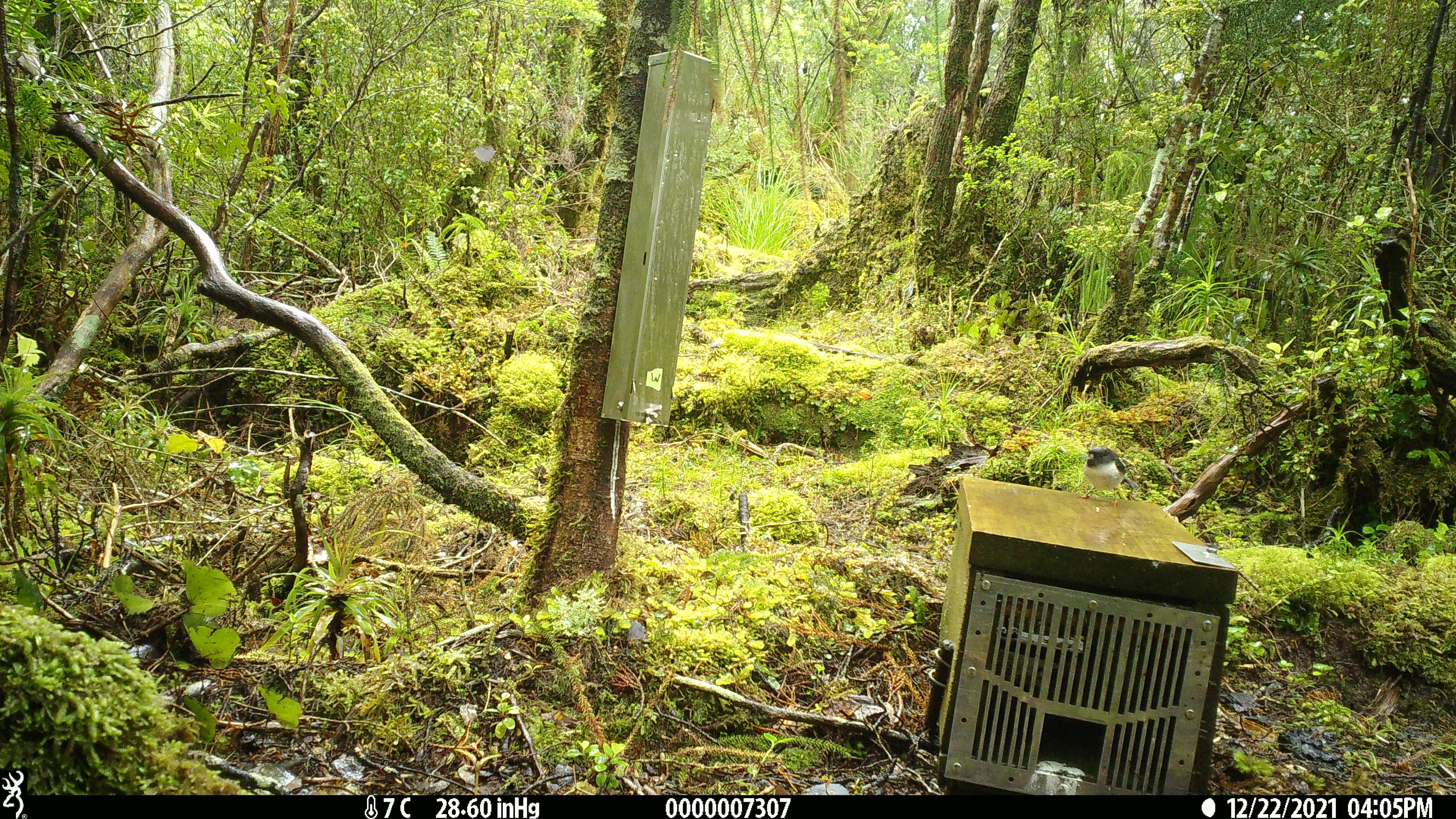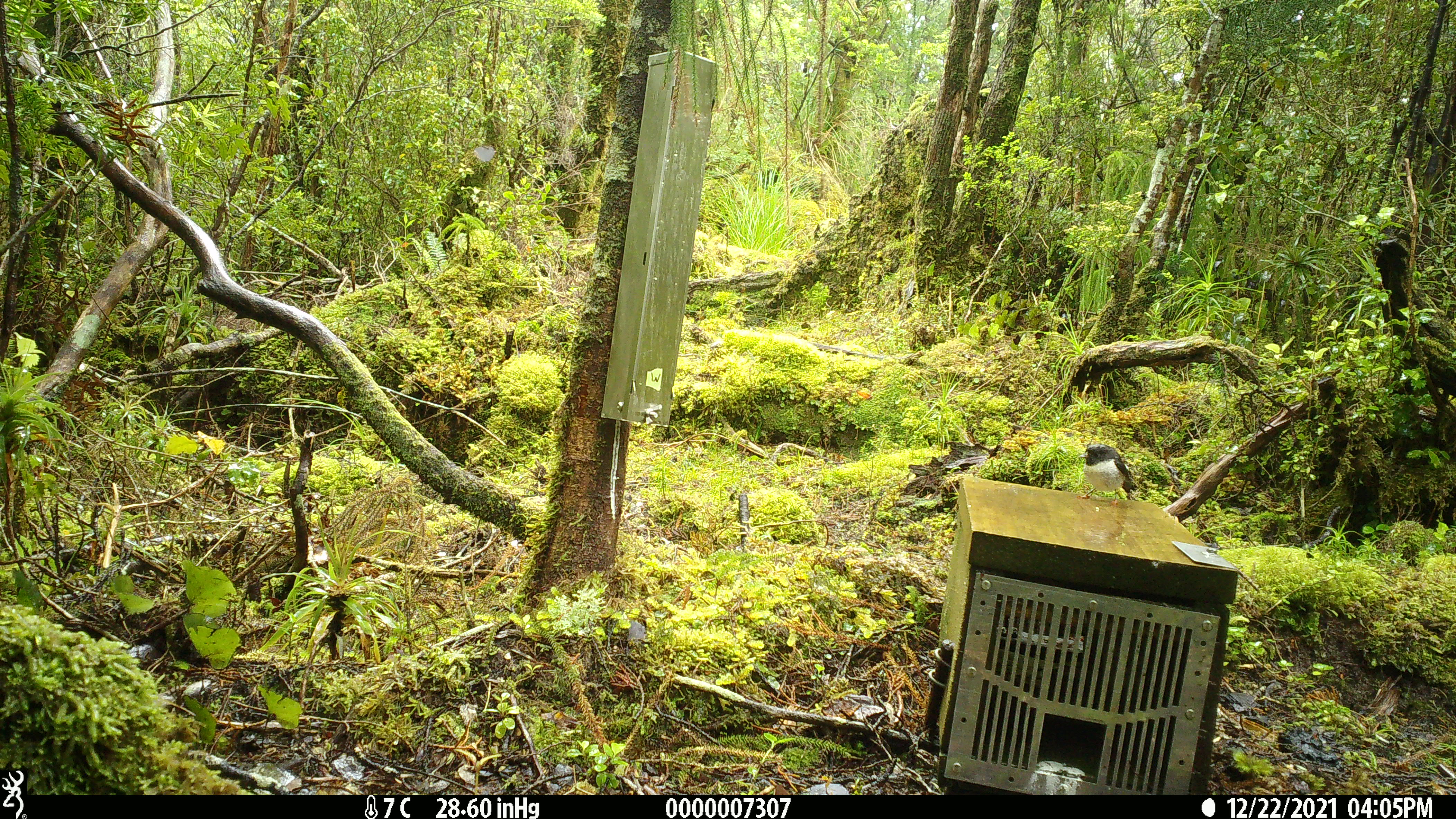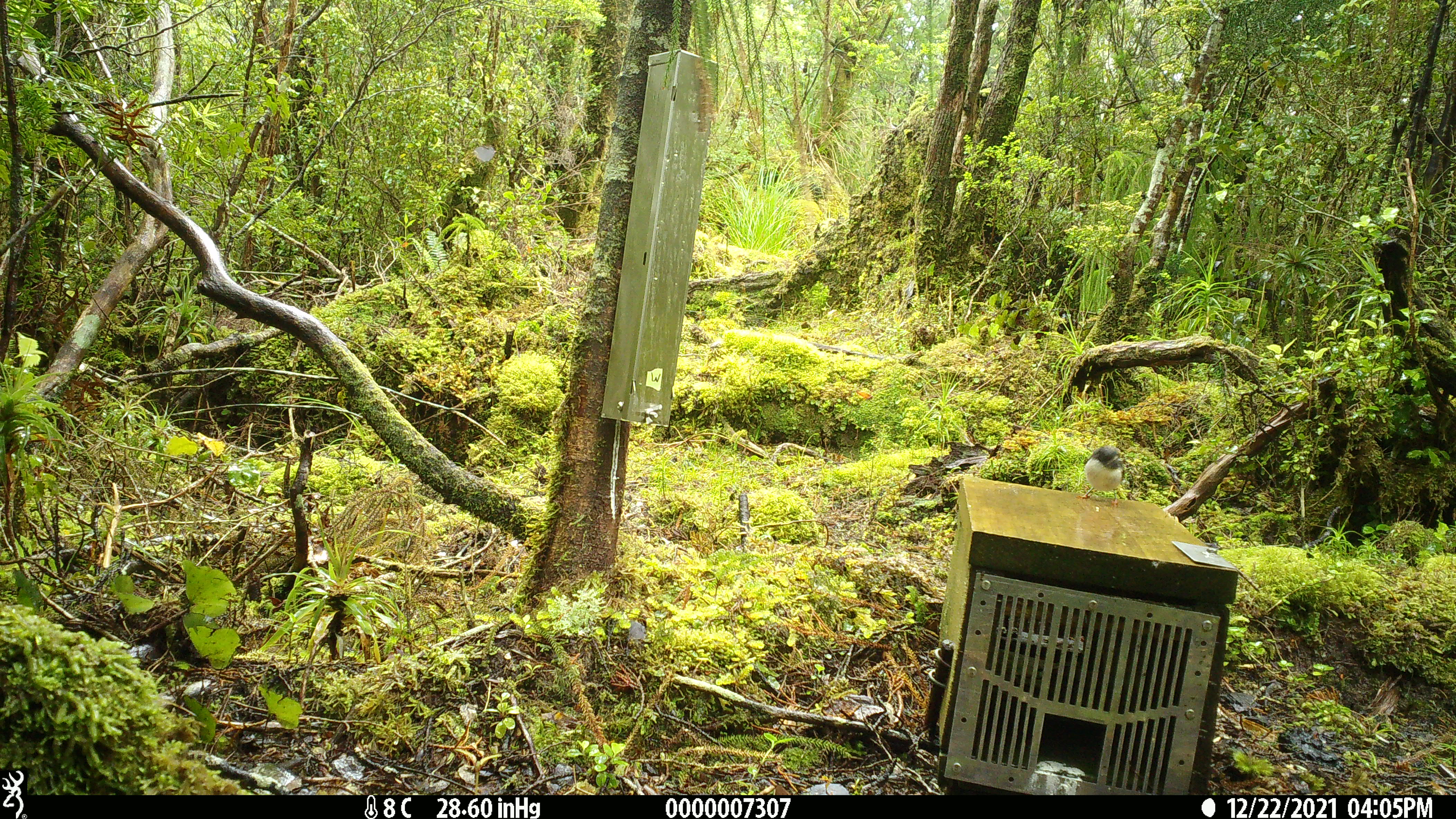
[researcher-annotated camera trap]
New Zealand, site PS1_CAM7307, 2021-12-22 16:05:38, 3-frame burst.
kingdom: Animalia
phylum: Chordata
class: Aves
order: Passeriformes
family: Petroicidae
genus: Petroica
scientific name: Petroica macrocephala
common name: tomtit